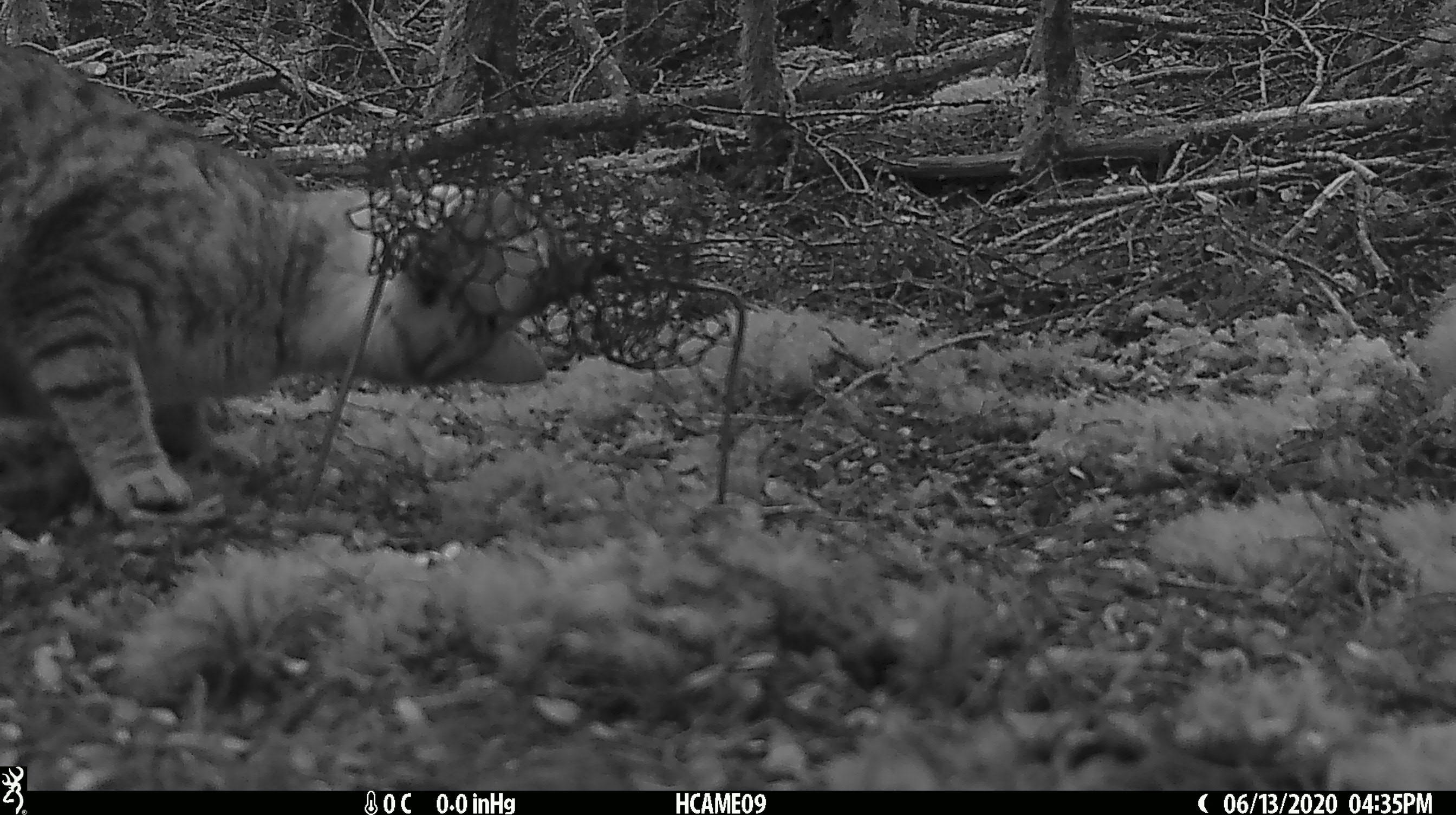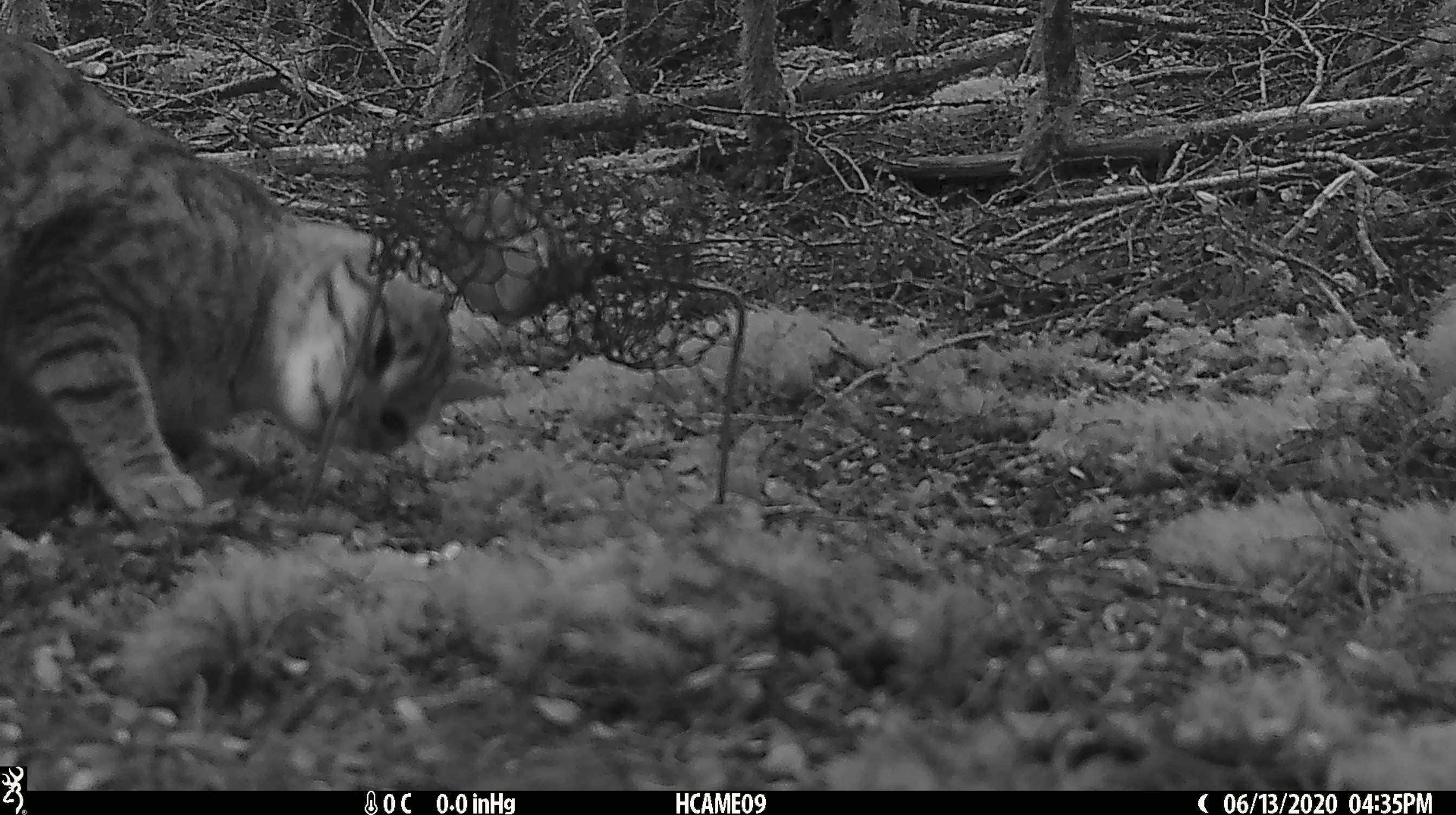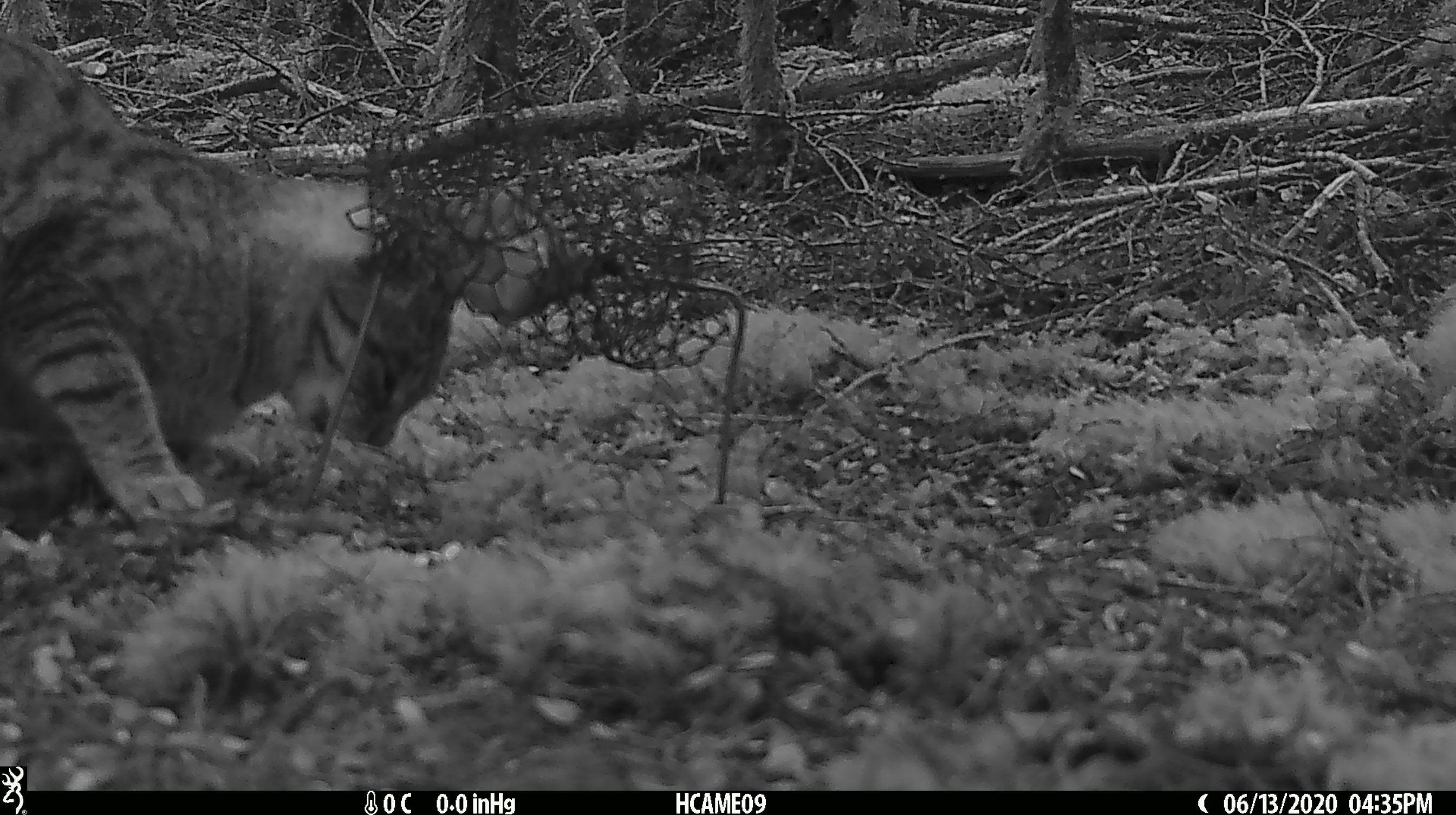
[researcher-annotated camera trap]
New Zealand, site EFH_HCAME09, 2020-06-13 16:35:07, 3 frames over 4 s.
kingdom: Animalia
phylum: Chordata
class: Mammalia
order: Carnivora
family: Felidae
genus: Felis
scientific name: Felis catus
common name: domestic cat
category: cat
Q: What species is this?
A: Cat (domestic cat) (Felis catus).